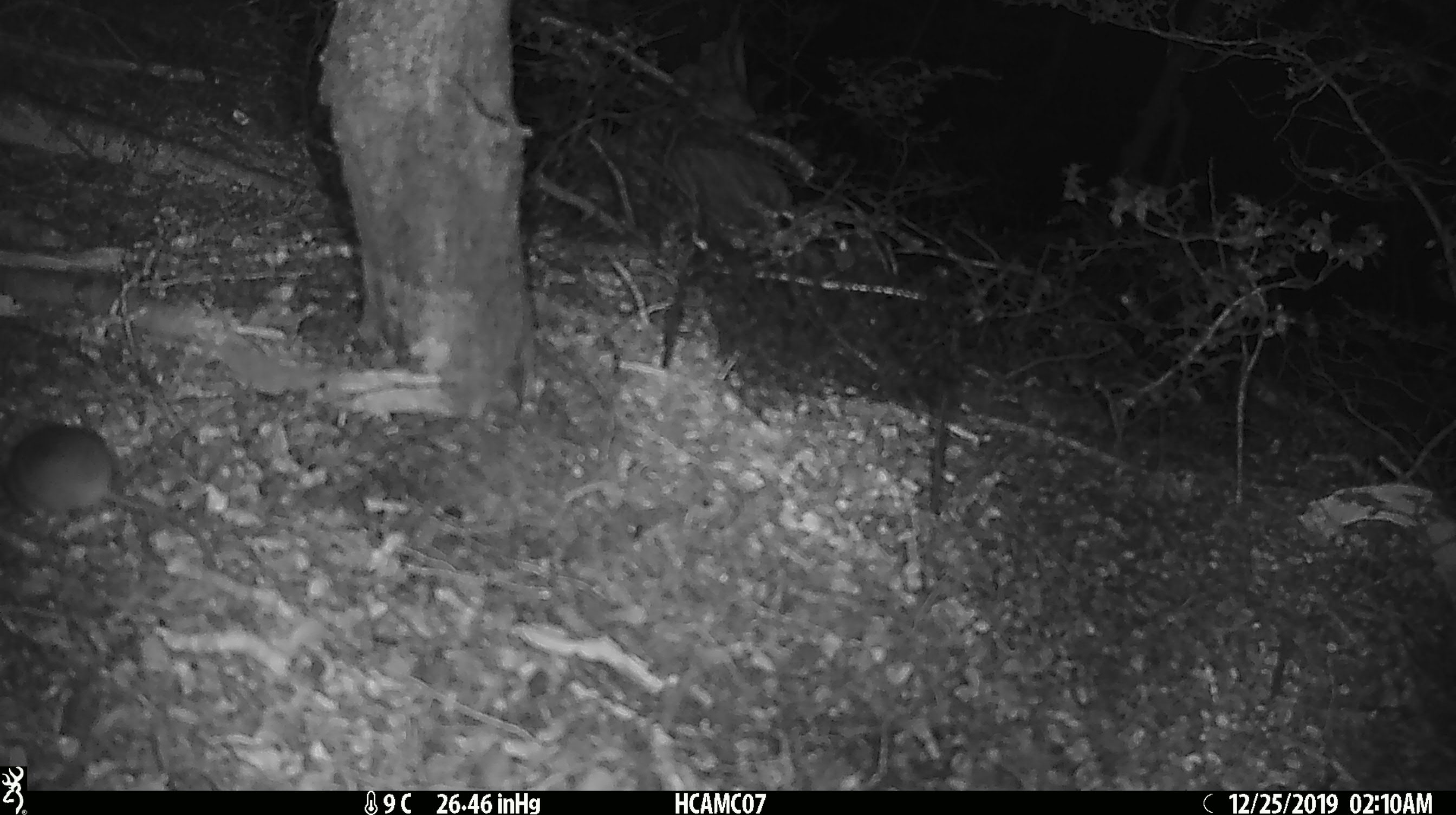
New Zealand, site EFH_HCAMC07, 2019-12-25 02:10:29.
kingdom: Animalia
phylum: Chordata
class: Mammalia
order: Rodentia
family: Muridae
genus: Mus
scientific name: Mus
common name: mouse